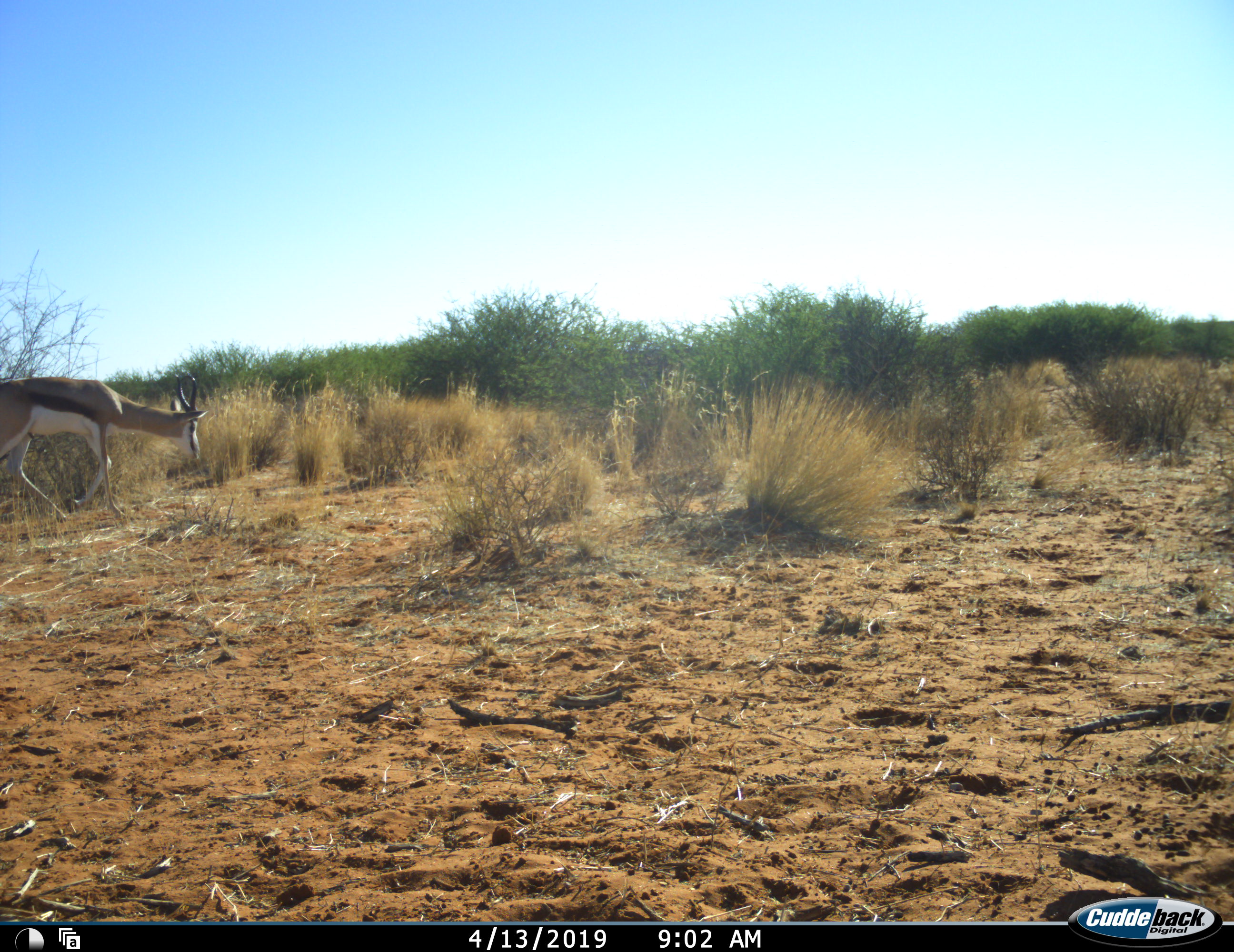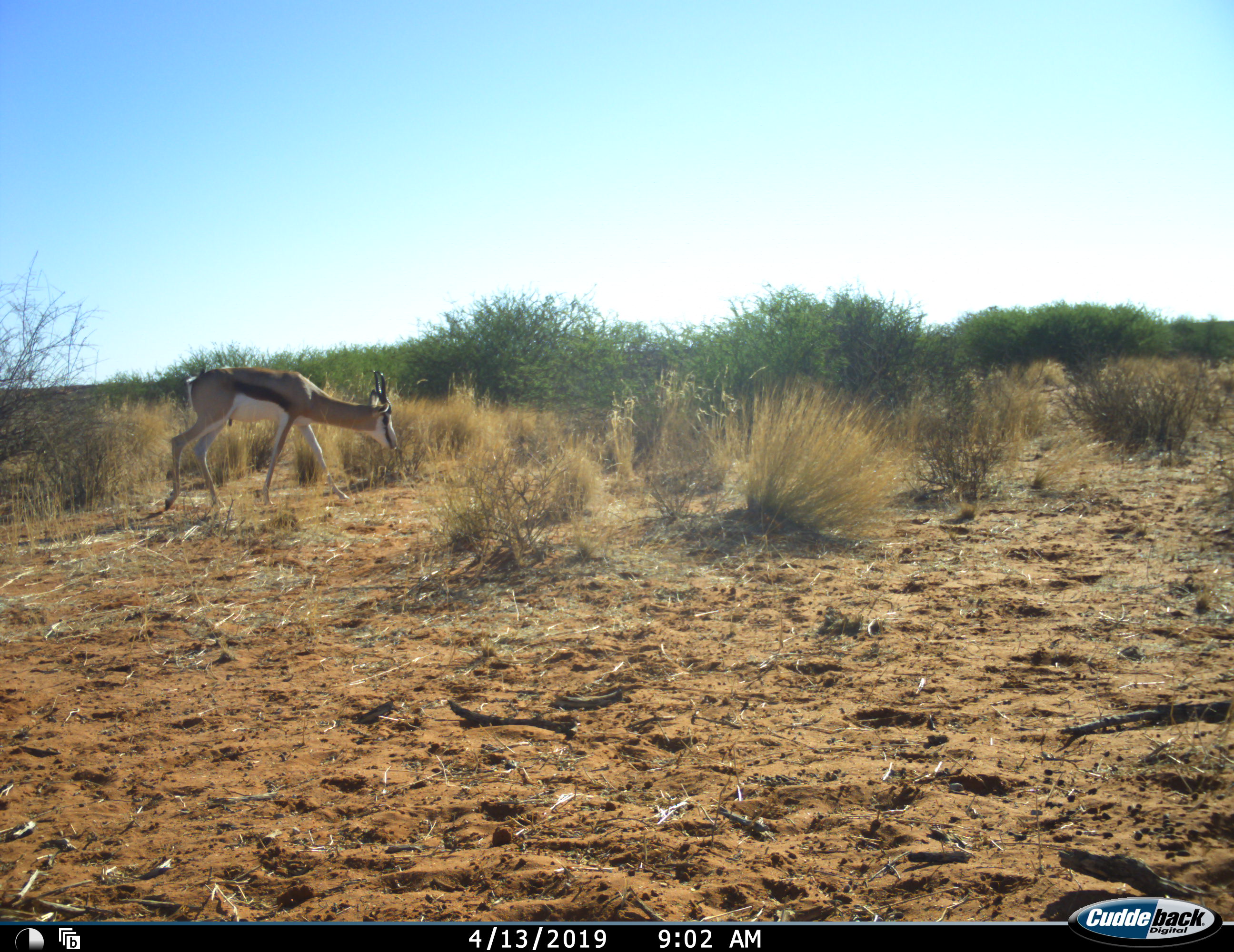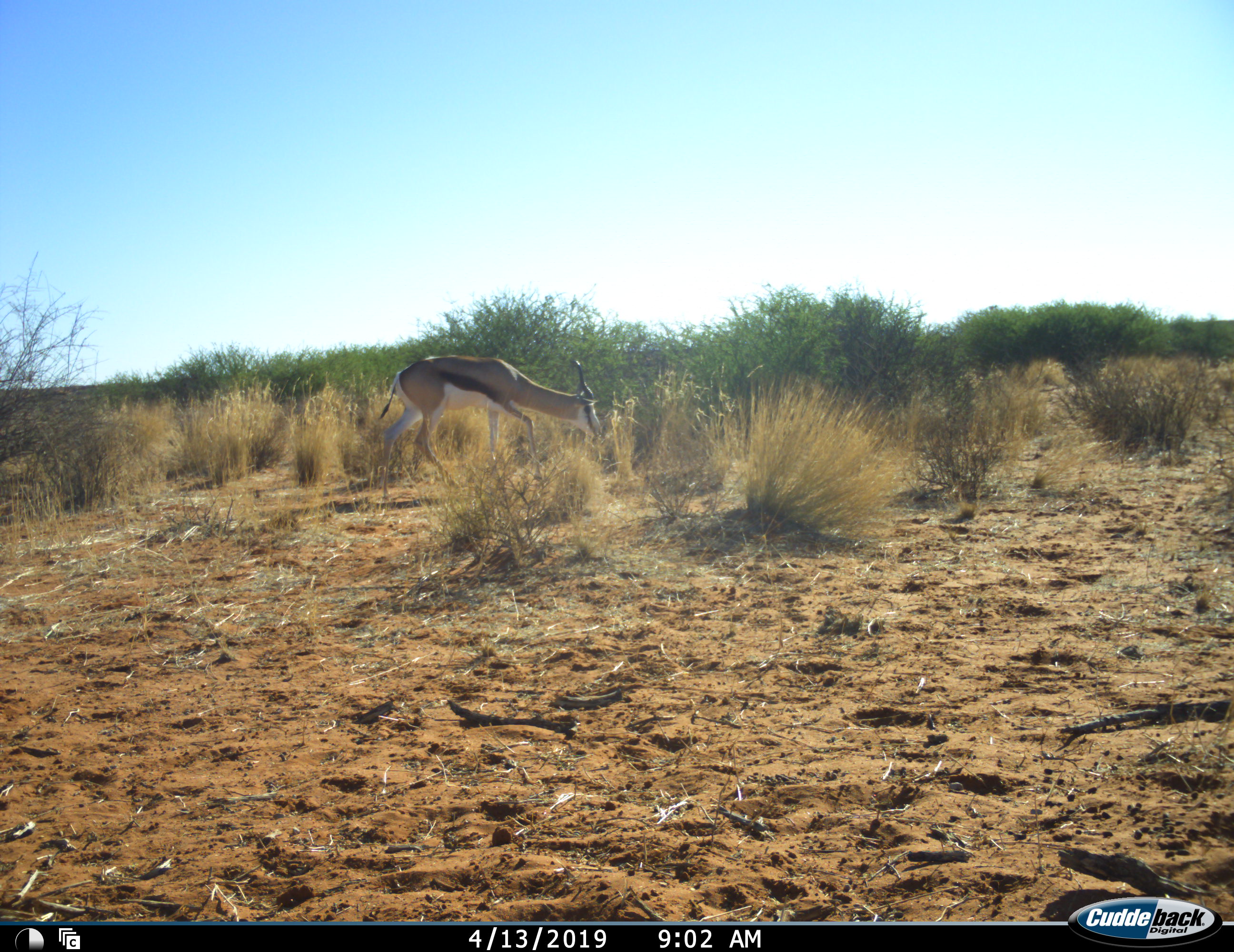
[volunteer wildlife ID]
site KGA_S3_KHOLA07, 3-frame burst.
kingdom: Animalia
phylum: Chordata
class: Mammalia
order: Artiodactyla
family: Bovidae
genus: Antidorcas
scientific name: Antidorcas marsupialis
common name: springbok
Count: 1.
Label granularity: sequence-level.